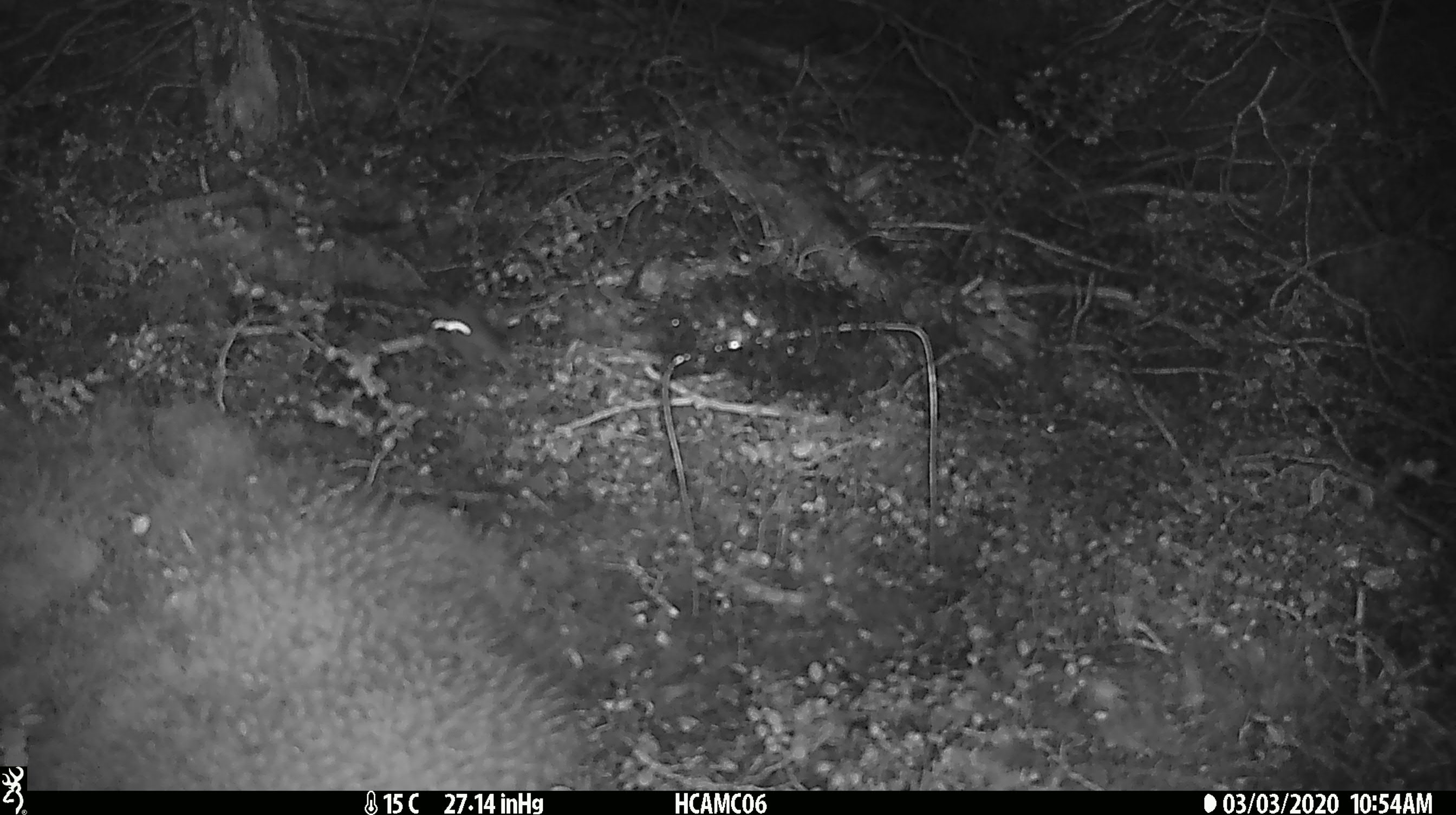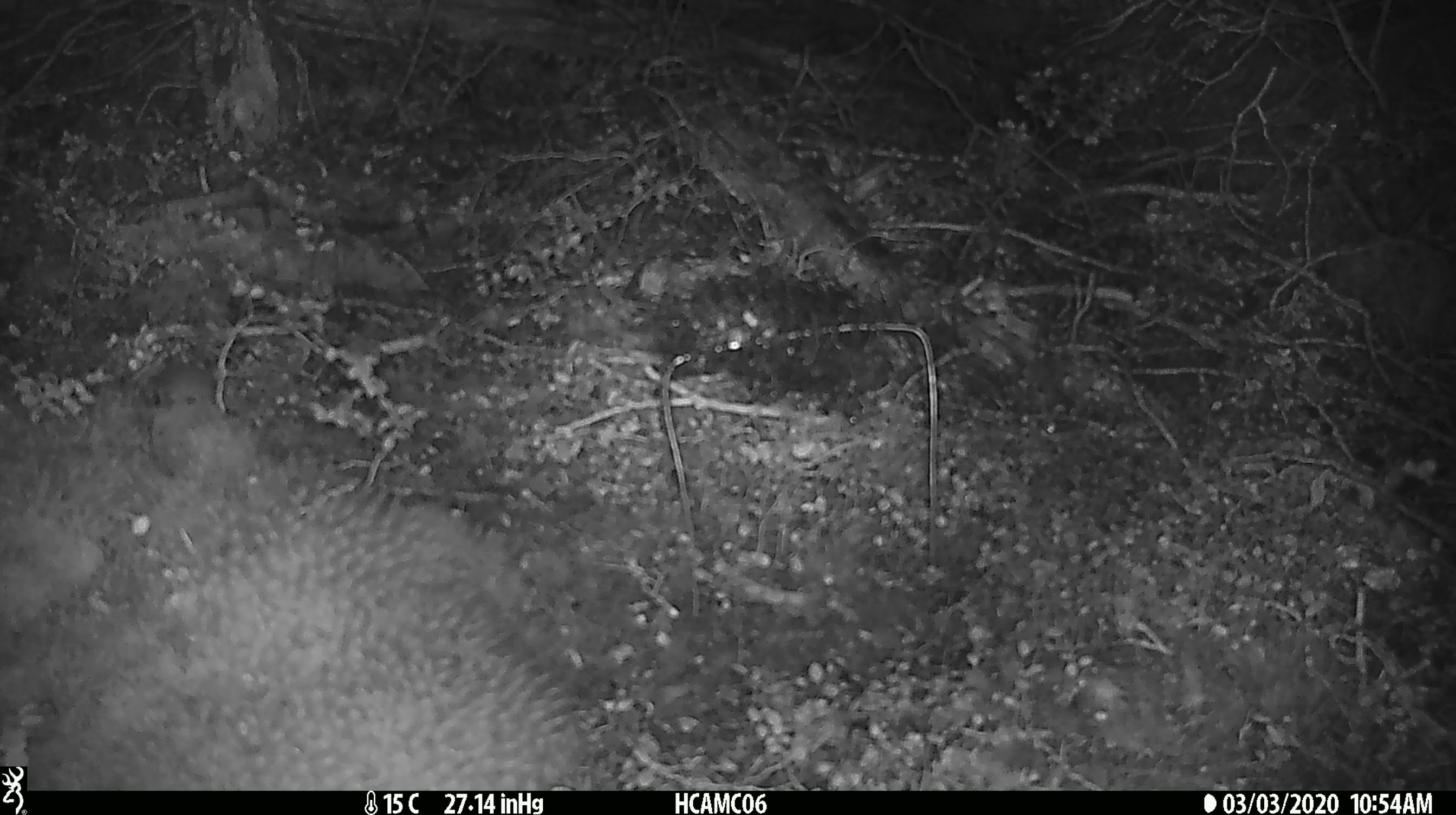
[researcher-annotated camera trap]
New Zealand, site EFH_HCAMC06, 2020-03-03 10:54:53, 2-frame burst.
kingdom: Animalia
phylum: Chordata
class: Mammalia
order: Rodentia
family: Muridae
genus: Mus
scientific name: Mus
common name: mouse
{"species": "mouse (Mus)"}